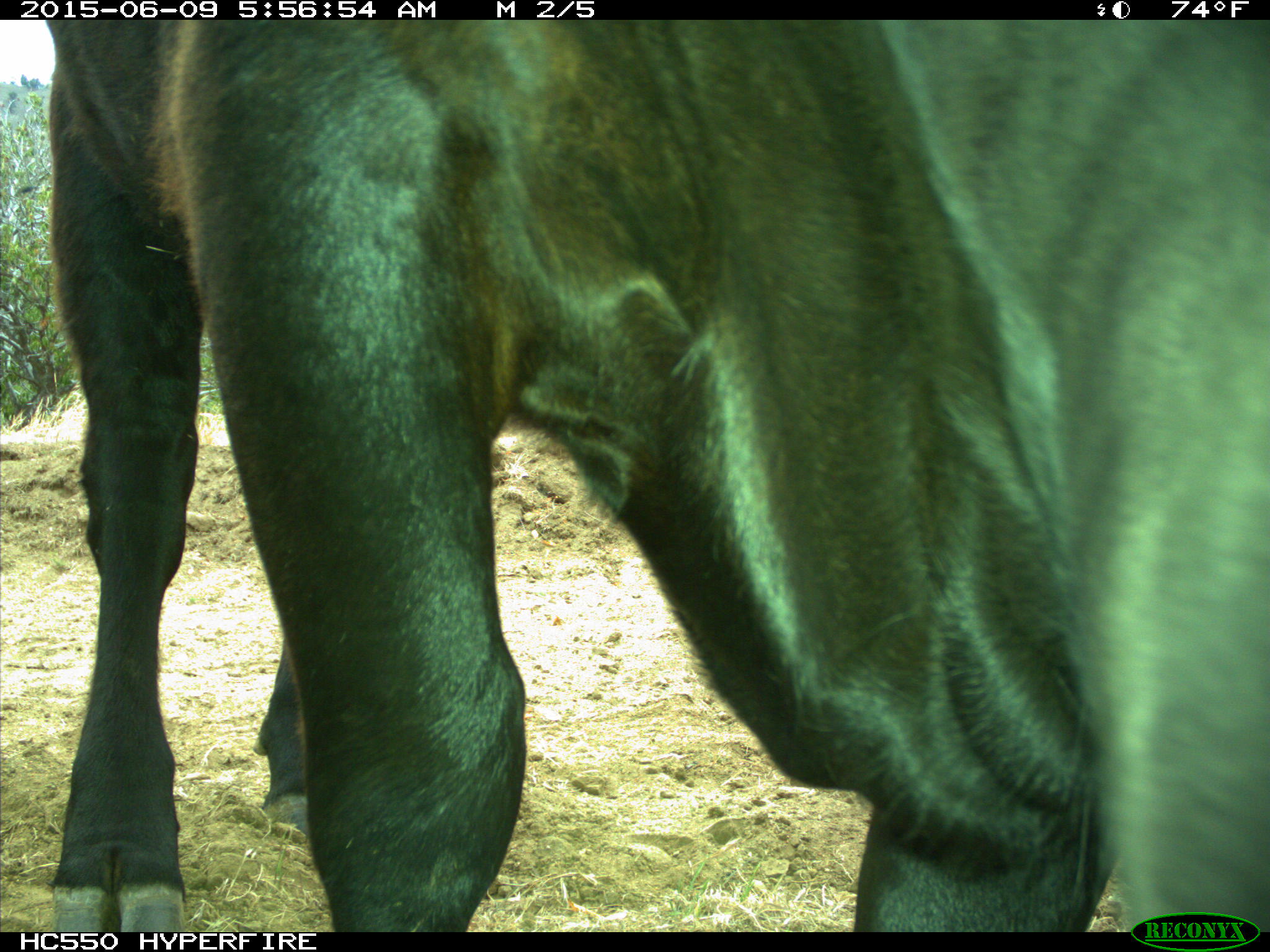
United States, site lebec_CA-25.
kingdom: Animalia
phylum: Chordata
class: Mammalia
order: Artiodactyla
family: Bovidae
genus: Bos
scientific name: Bos taurus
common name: domestic cow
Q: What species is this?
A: Bos taurus (domestic cow).